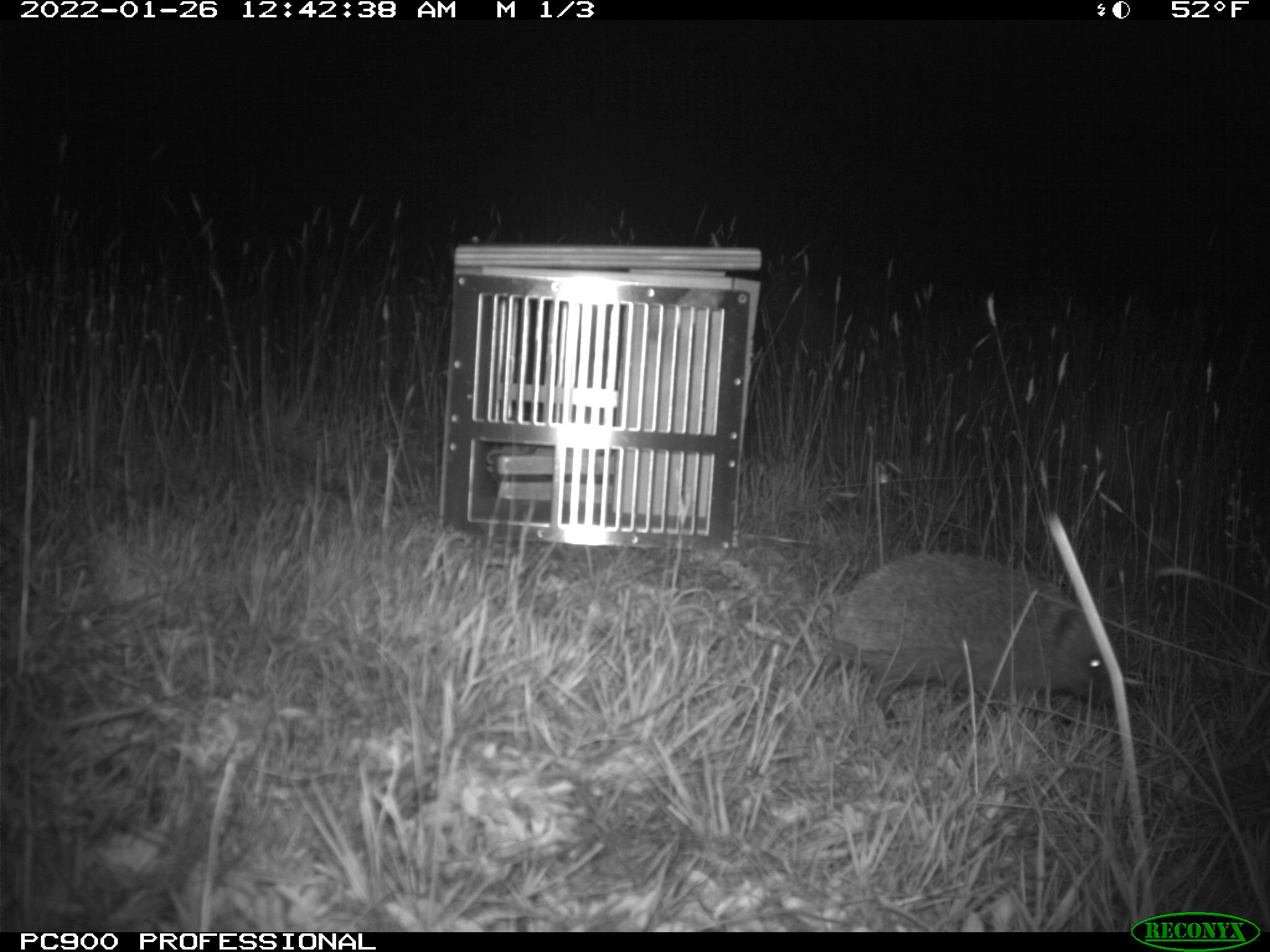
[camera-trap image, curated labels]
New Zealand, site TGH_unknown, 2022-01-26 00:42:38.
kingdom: Animalia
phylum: Chordata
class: Mammalia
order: Eulipotyphla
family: Erinaceidae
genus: Erinaceus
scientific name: Erinaceus europaeus europaeus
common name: european hedgehog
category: hedgehog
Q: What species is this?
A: Hedgehog (european hedgehog) (Erinaceus europaeus europaeus).